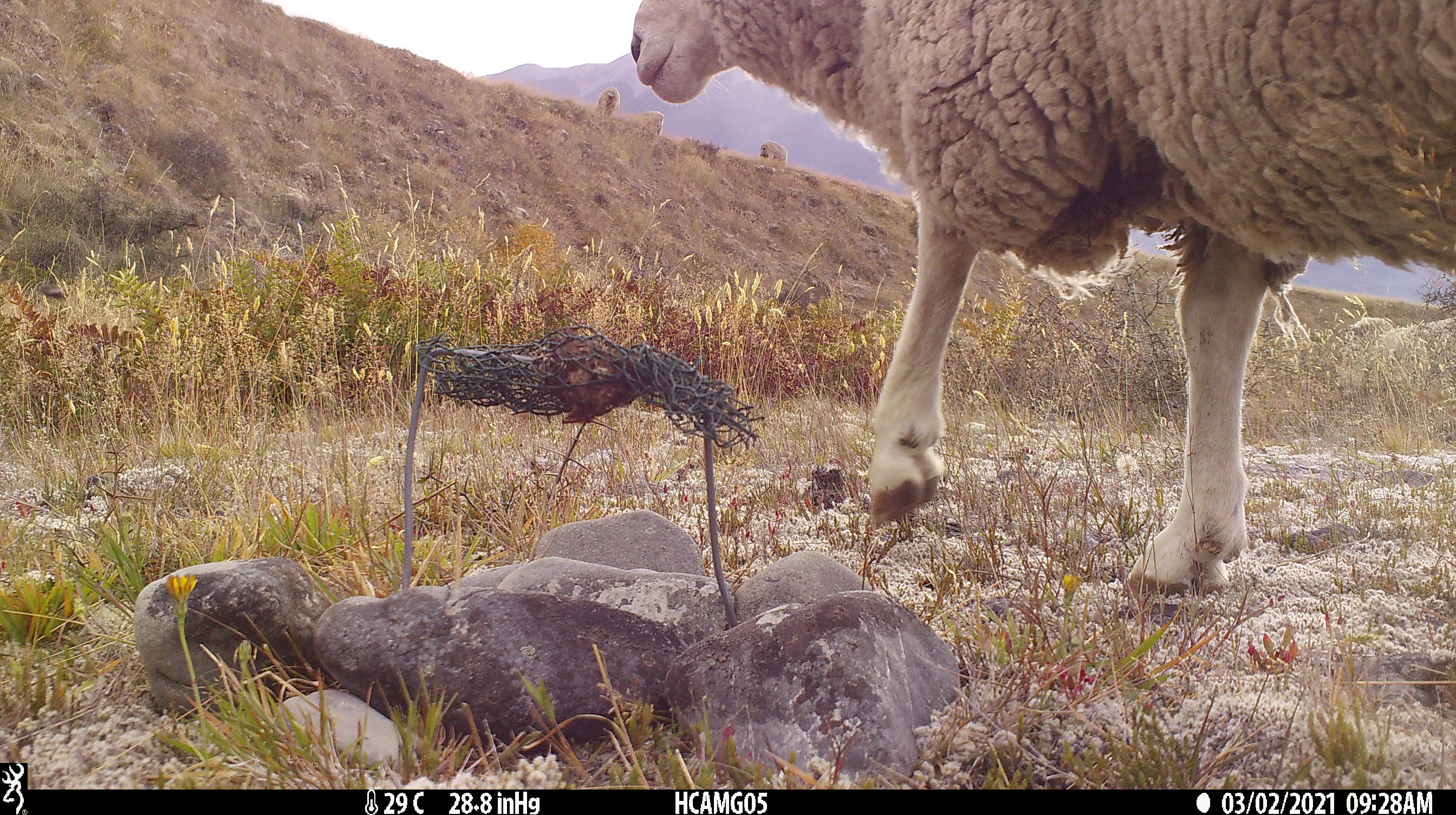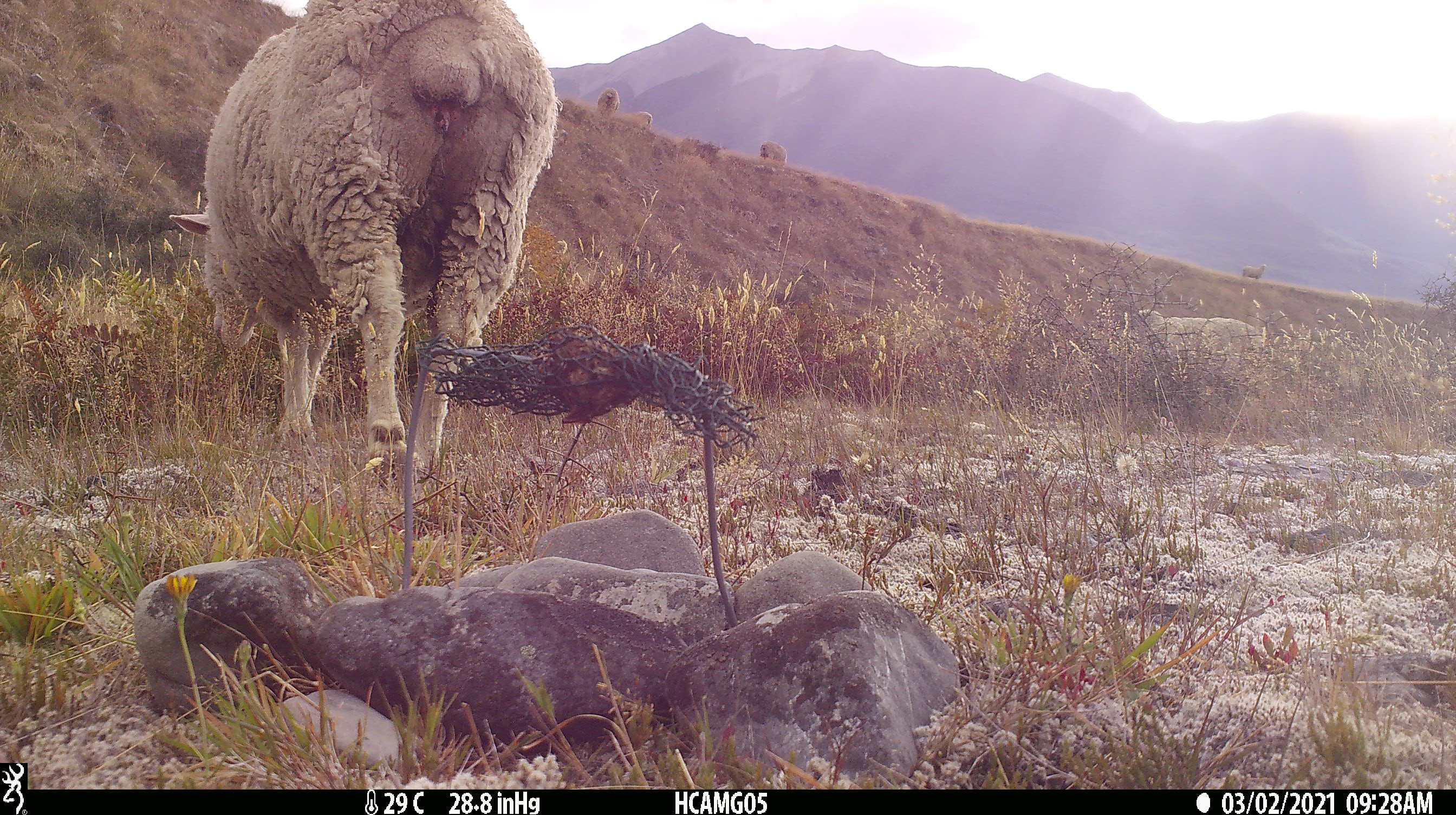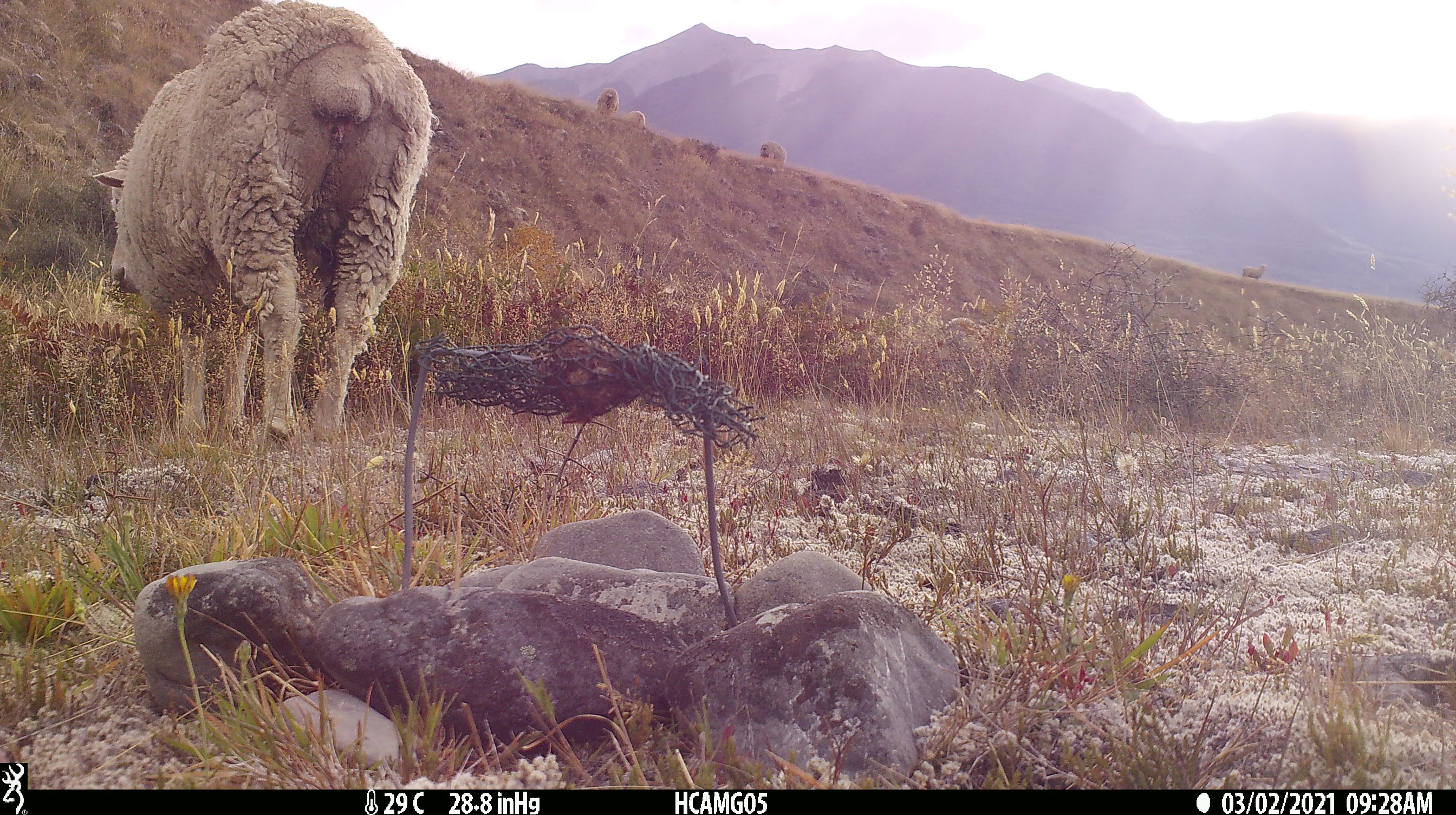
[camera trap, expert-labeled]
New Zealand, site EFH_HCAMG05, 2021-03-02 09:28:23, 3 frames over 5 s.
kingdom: Animalia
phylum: Chordata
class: Mammalia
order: Artiodactyla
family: Bovidae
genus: Ovis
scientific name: Ovis aries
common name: domestic sheep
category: sheep